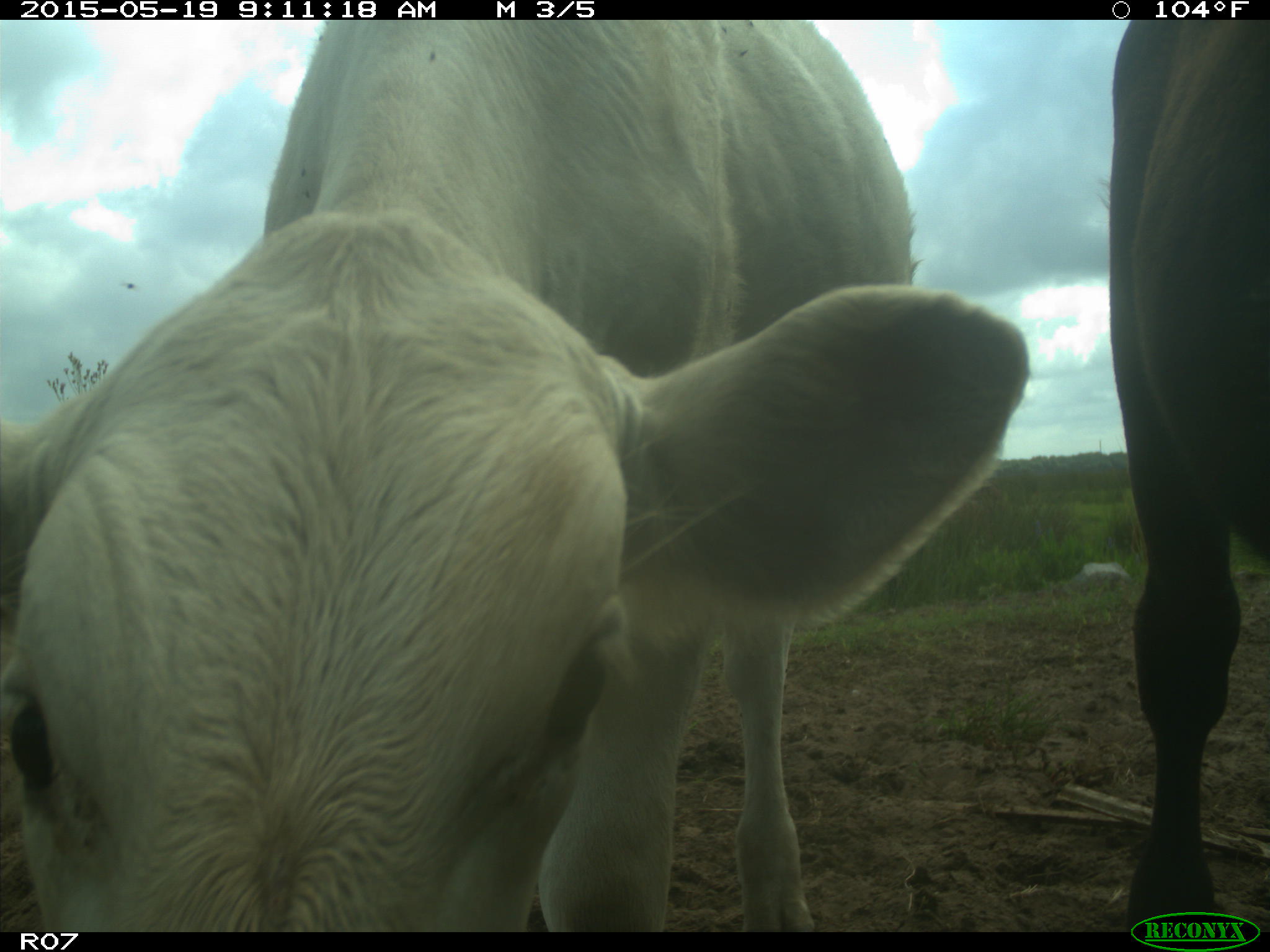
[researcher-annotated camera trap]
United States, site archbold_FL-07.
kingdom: Animalia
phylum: Chordata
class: Mammalia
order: Artiodactyla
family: Bovidae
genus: Bos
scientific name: Bos taurus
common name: domestic cow